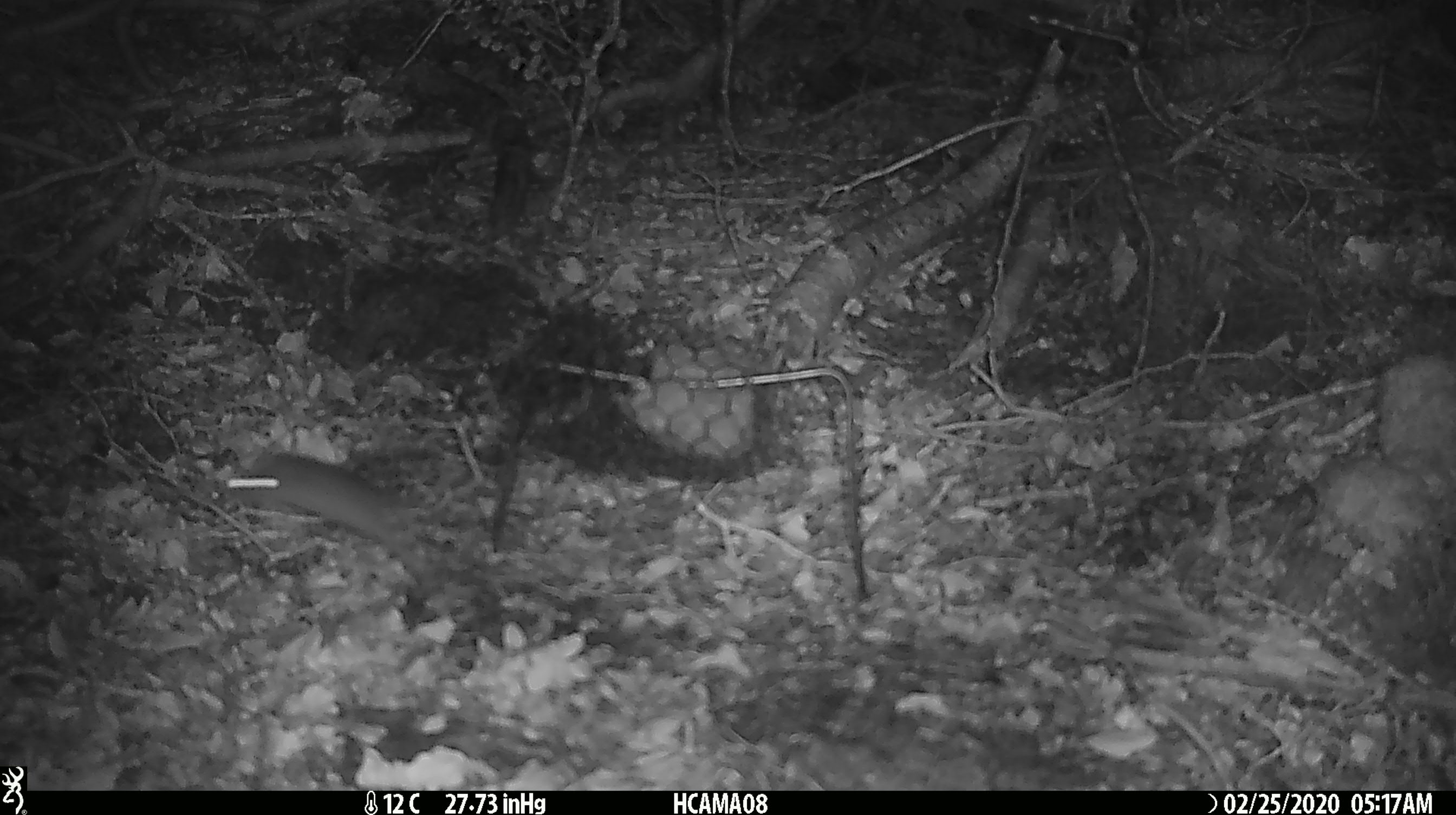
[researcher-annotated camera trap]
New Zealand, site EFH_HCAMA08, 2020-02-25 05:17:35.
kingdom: Animalia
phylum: Chordata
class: Mammalia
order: Rodentia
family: Muridae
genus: Mus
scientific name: Mus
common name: mouse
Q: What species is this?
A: Mouse (Mus).